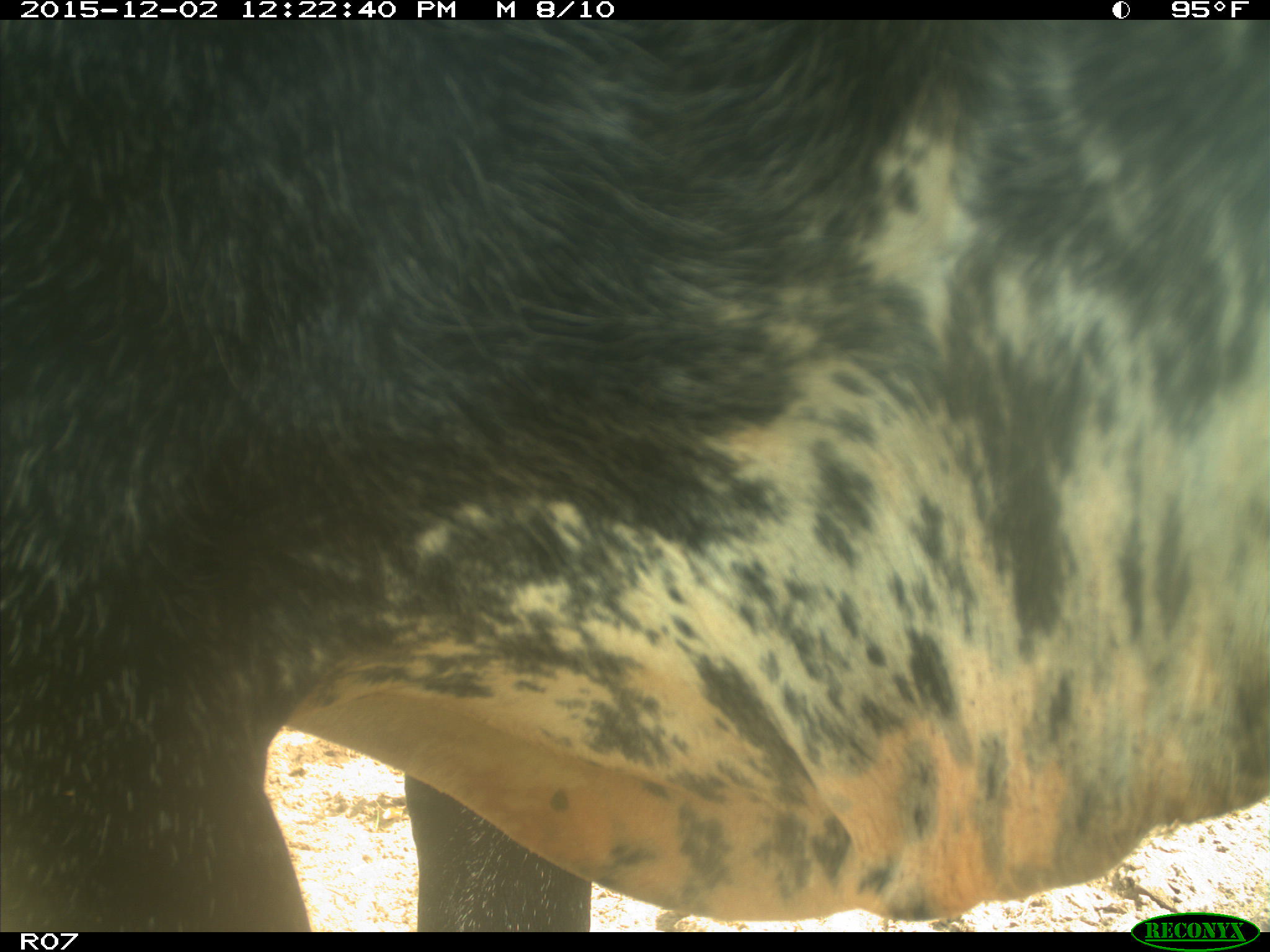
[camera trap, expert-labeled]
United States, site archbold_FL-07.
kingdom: Animalia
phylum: Chordata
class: Mammalia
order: Artiodactyla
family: Bovidae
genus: Bos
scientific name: Bos taurus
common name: domestic cow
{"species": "Bos taurus (domestic cow)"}